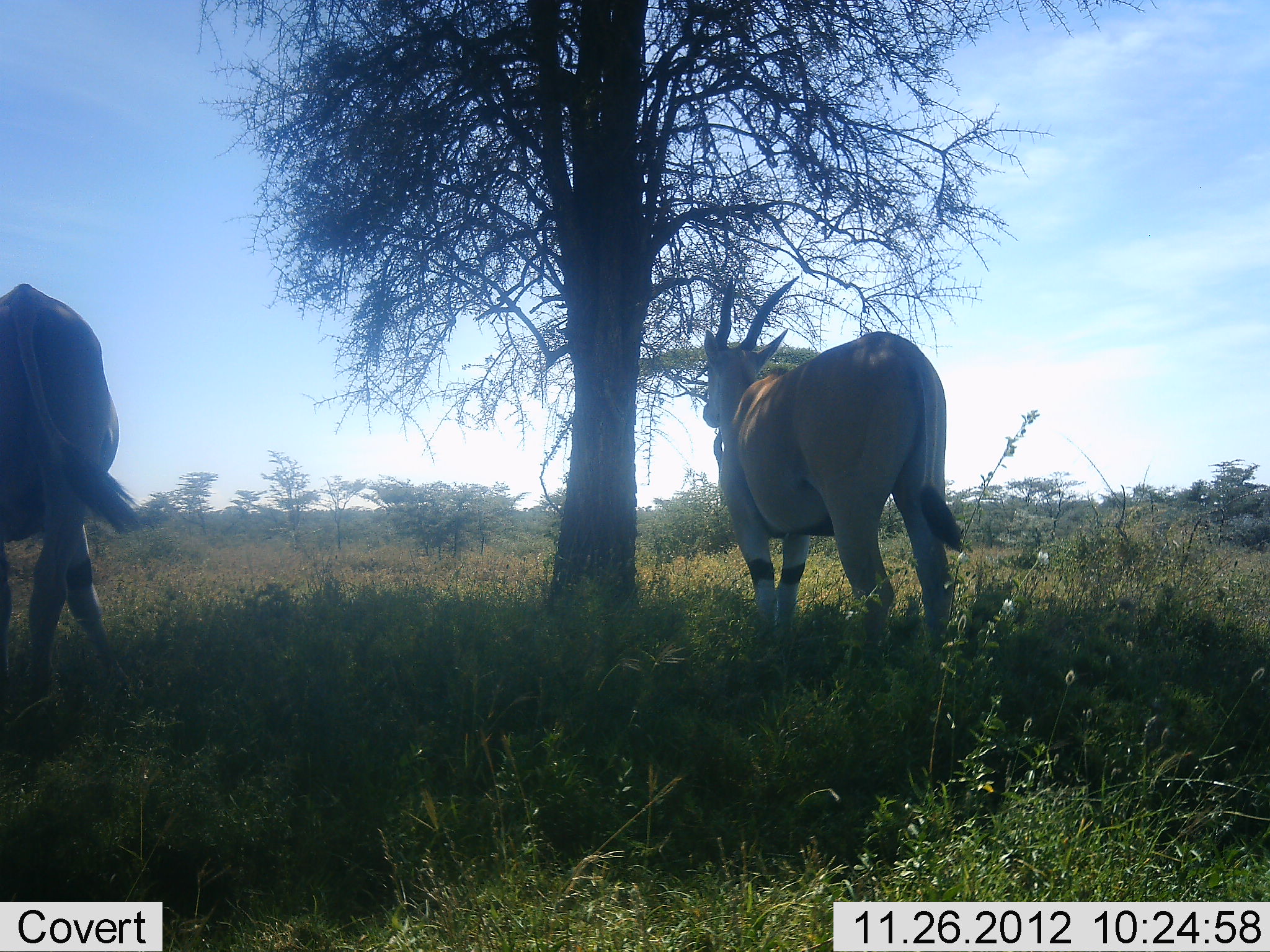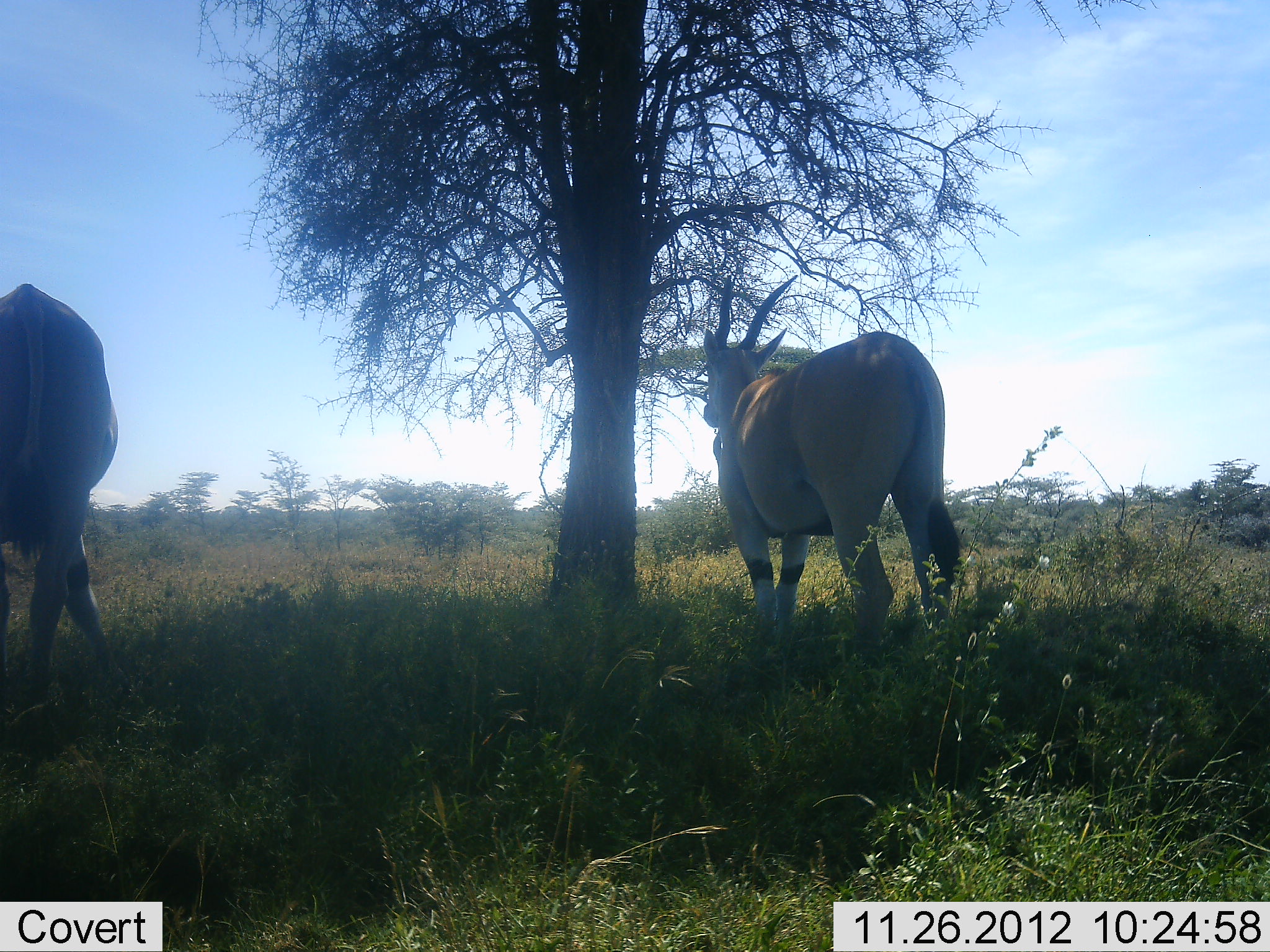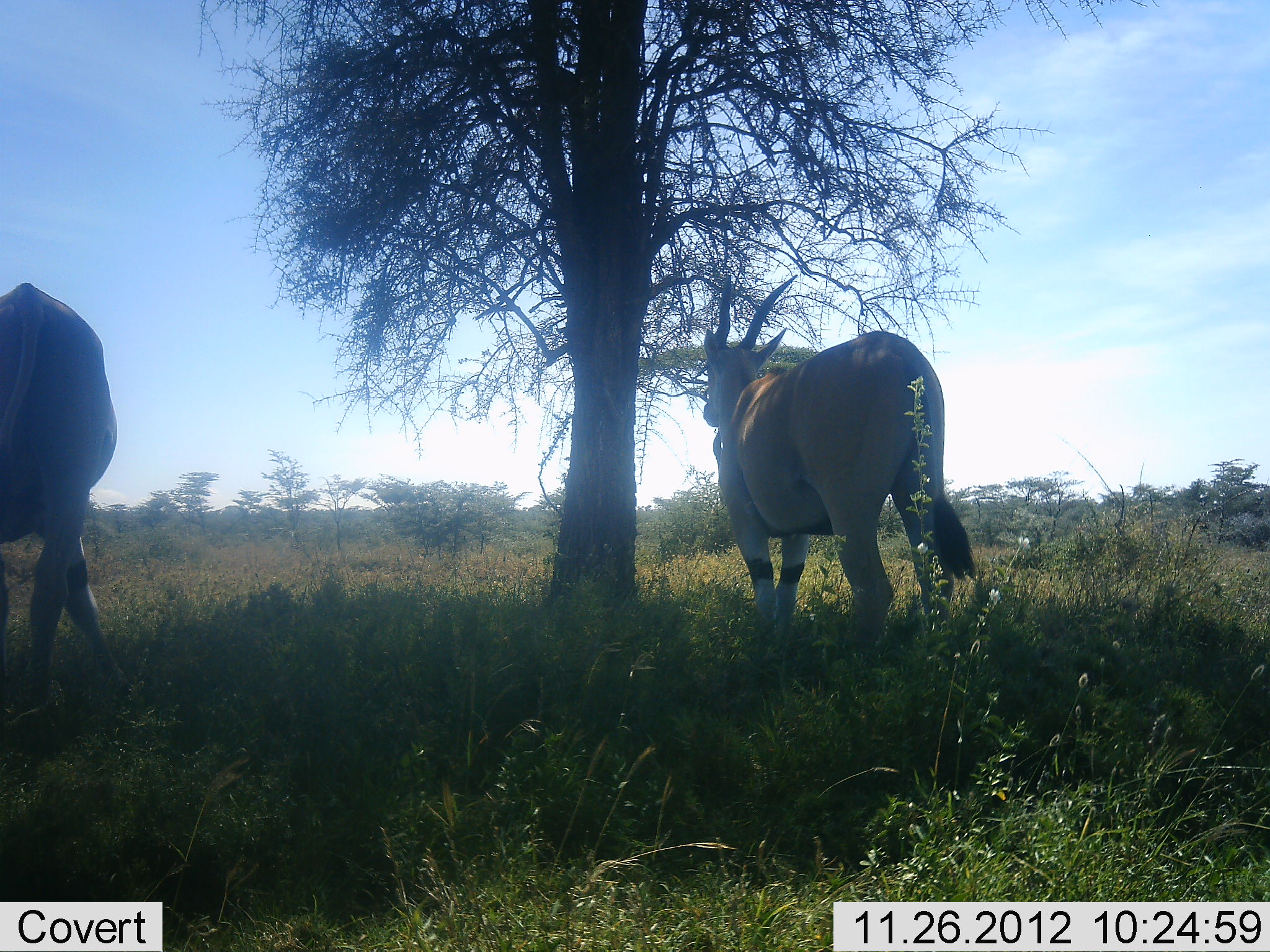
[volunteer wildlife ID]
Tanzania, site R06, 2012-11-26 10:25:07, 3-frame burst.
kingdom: Animalia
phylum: Chordata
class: Mammalia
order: Artiodactyla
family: Bovidae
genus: Tragelaphus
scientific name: Tragelaphus oryx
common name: eland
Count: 2.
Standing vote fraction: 100%.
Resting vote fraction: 0%.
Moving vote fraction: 0%.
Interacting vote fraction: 0%.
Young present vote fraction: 0%.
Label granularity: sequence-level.